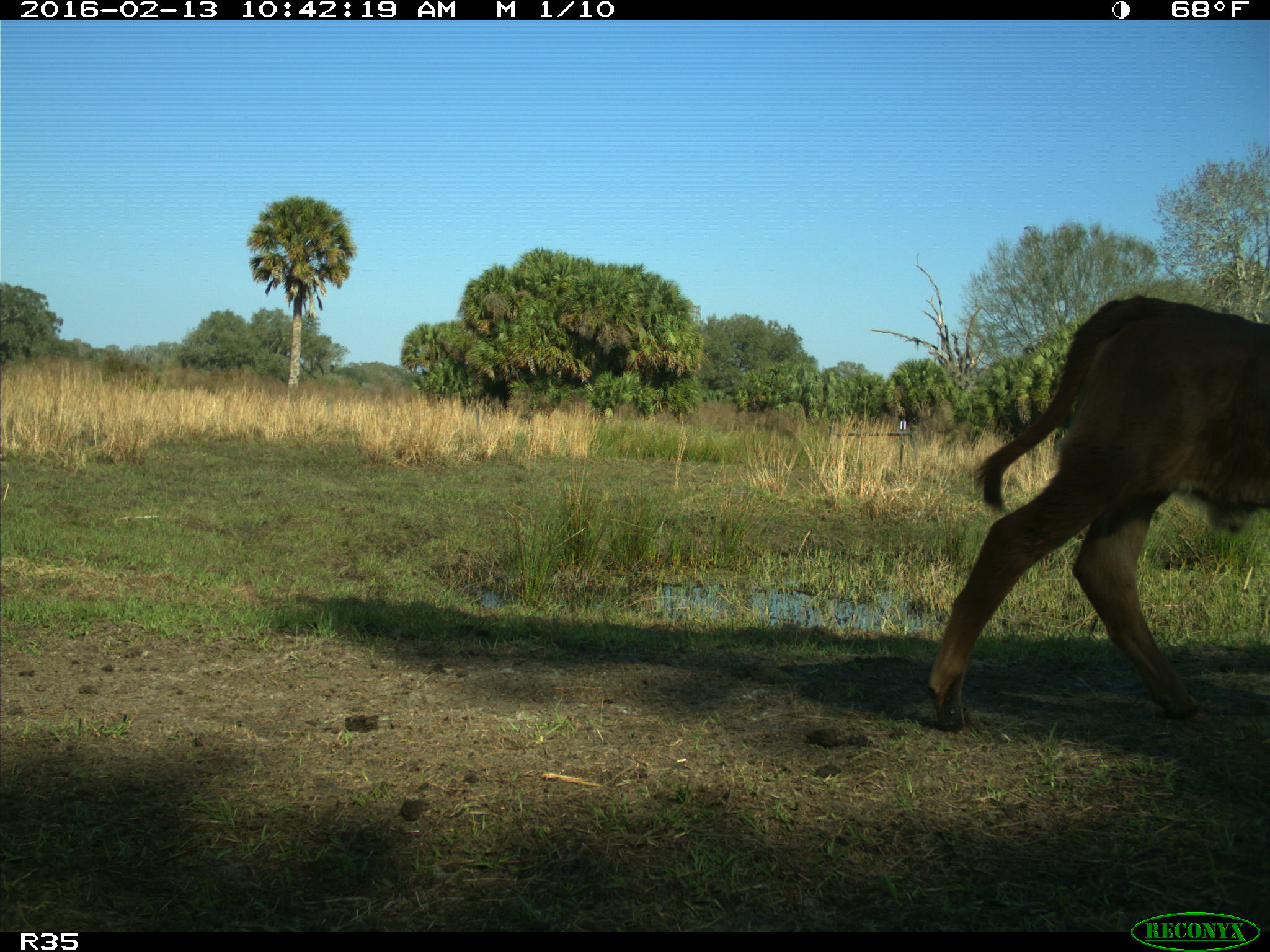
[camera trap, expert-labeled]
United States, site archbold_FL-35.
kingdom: Animalia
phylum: Chordata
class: Mammalia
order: Artiodactyla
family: Bovidae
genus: Bos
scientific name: Bos taurus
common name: domestic cow